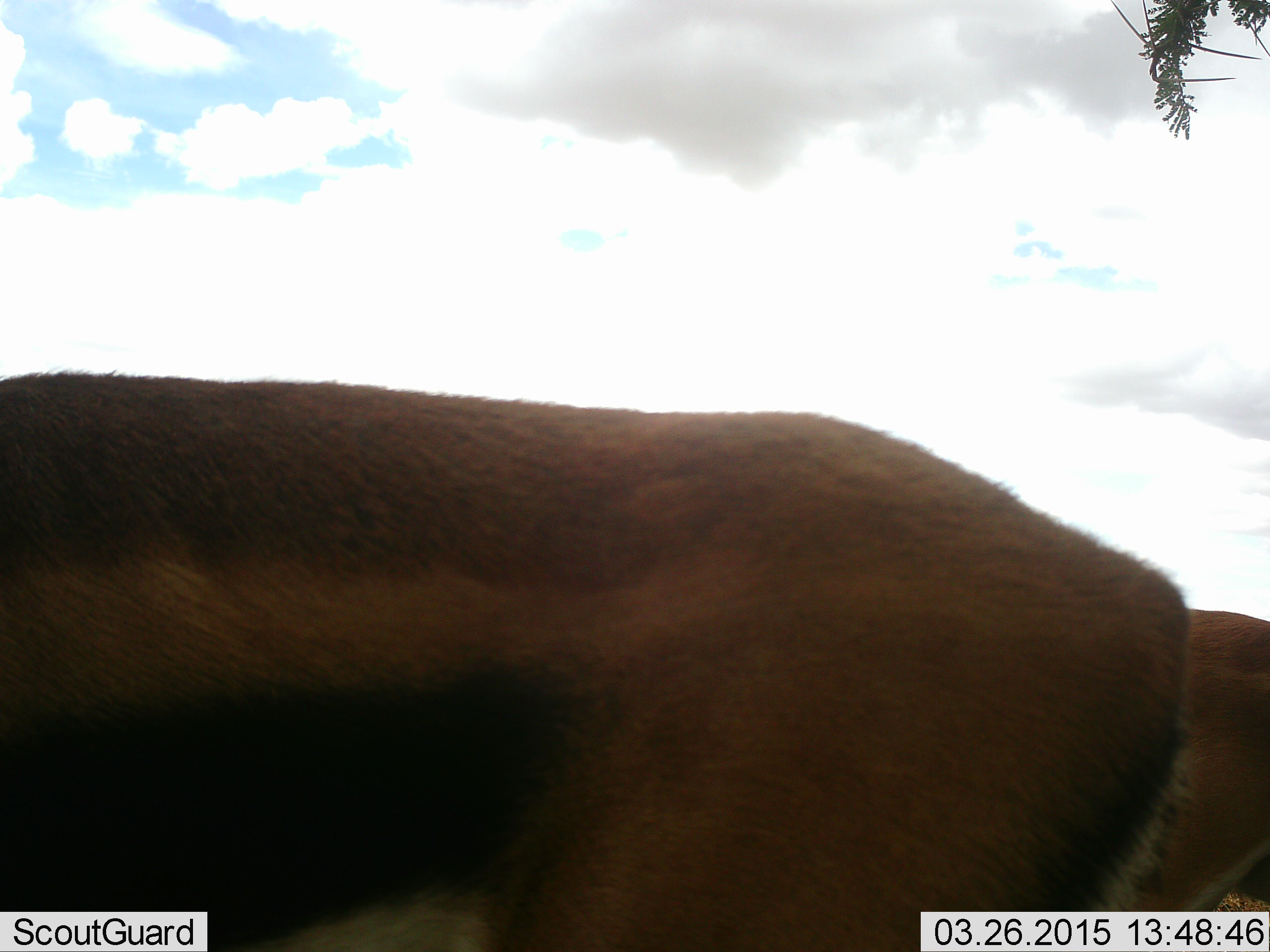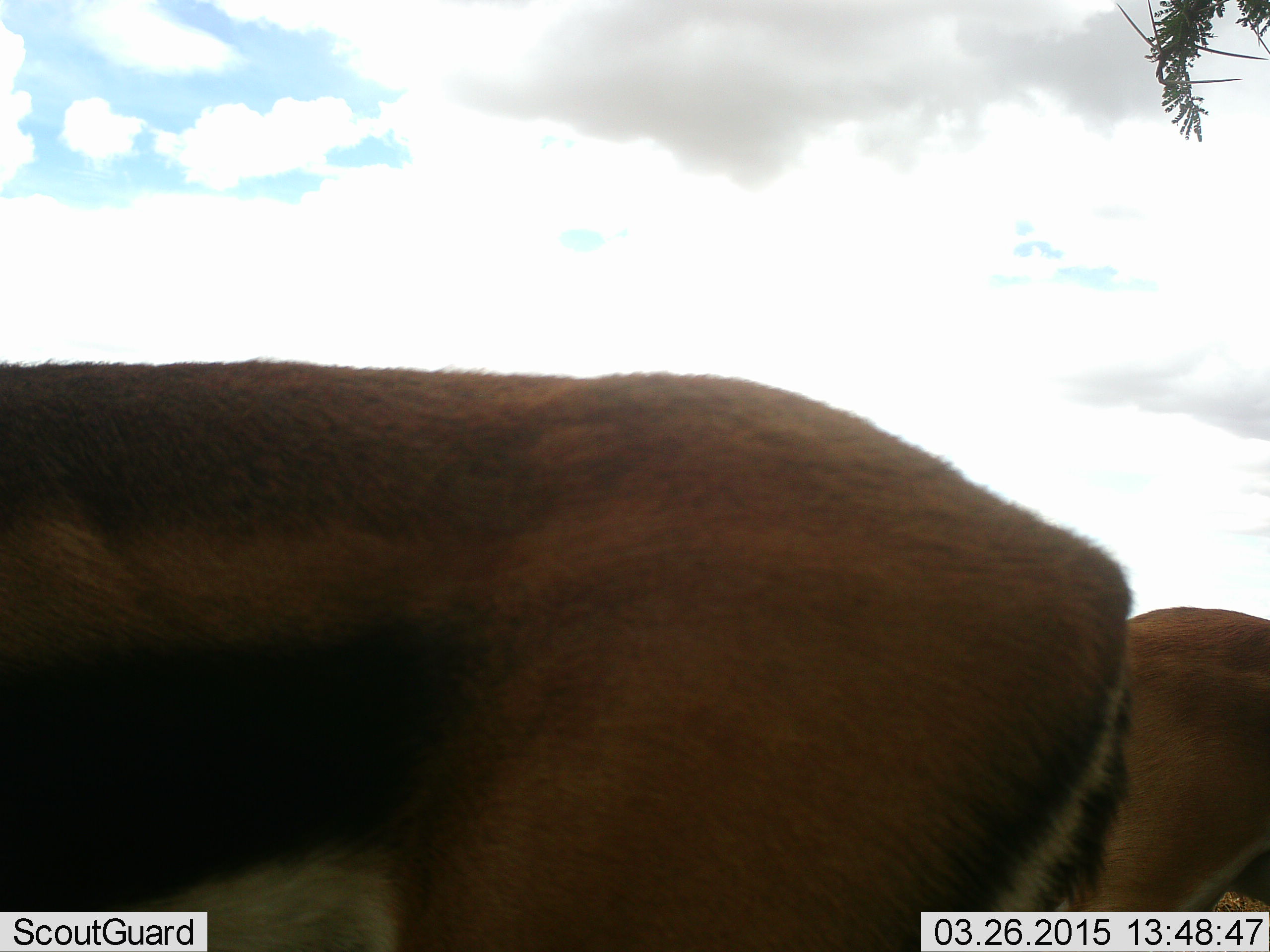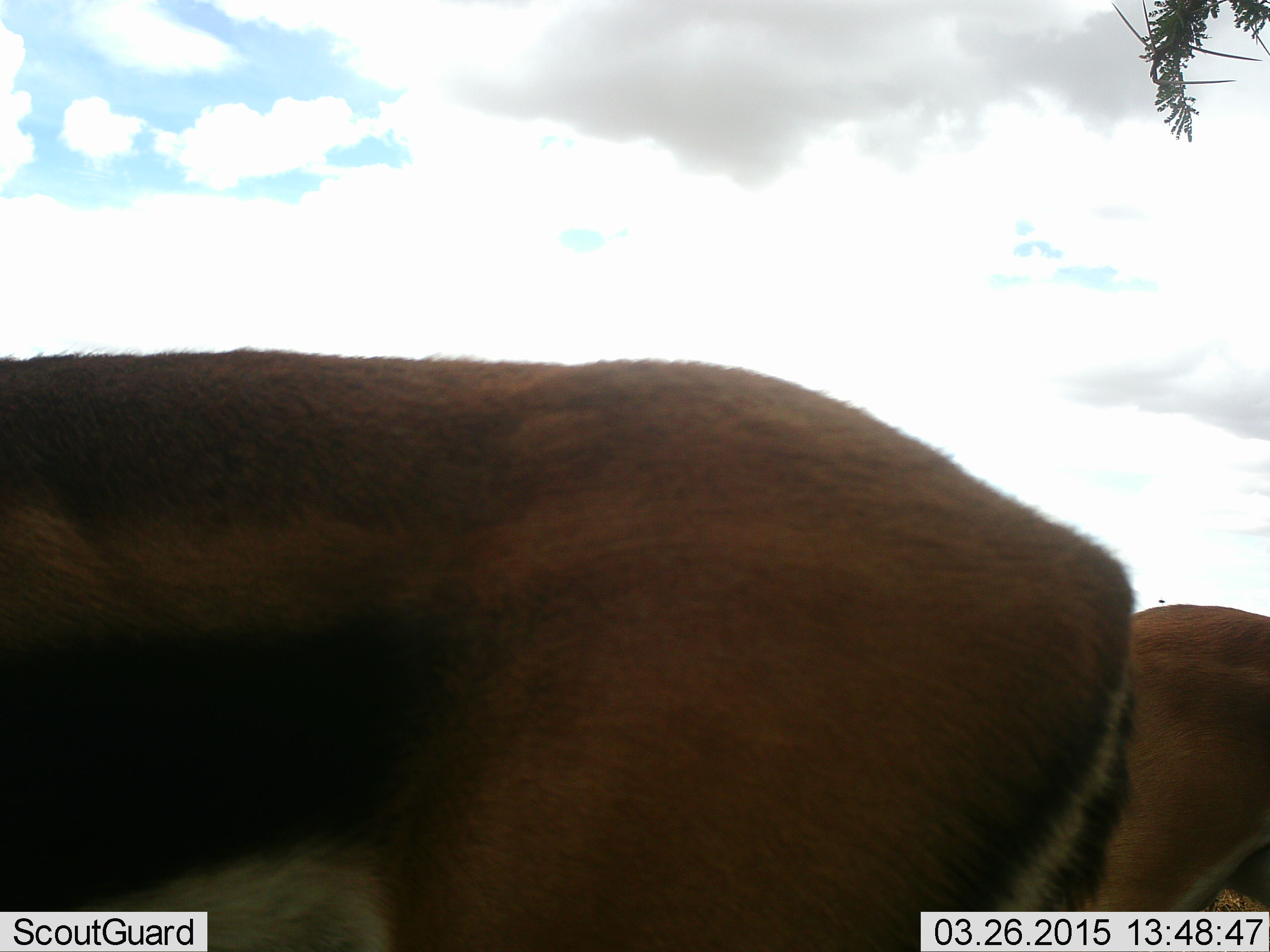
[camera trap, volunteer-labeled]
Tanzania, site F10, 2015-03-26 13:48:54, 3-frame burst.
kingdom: Animalia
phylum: Chordata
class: Mammalia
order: Artiodactyla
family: Bovidae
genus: Eudorcas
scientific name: Eudorcas thomsonii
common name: thomson's gazelle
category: gazellethomsons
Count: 2.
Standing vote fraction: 90%.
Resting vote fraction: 0%.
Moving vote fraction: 0%.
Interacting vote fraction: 0%.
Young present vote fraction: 0%.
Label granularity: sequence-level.